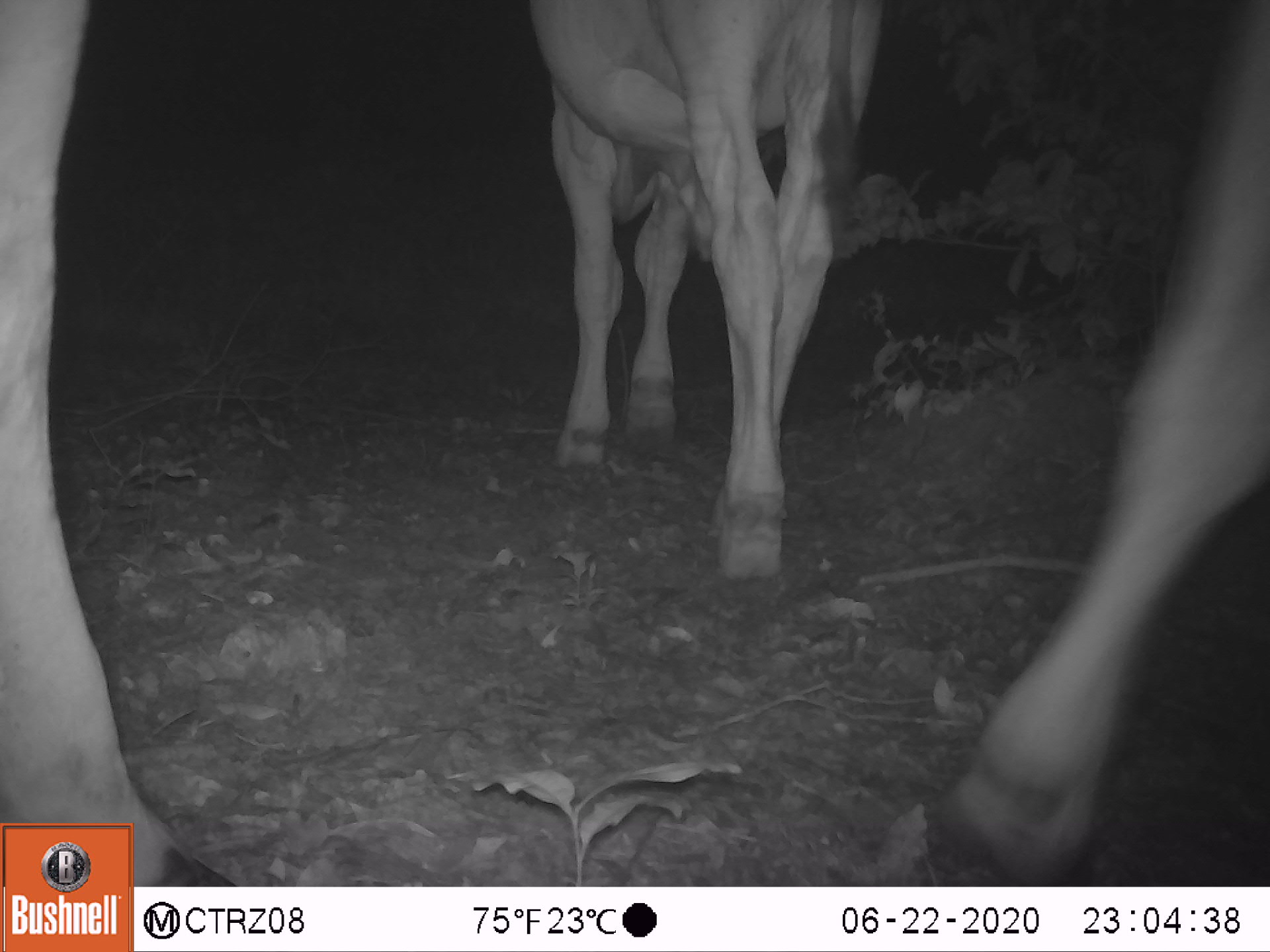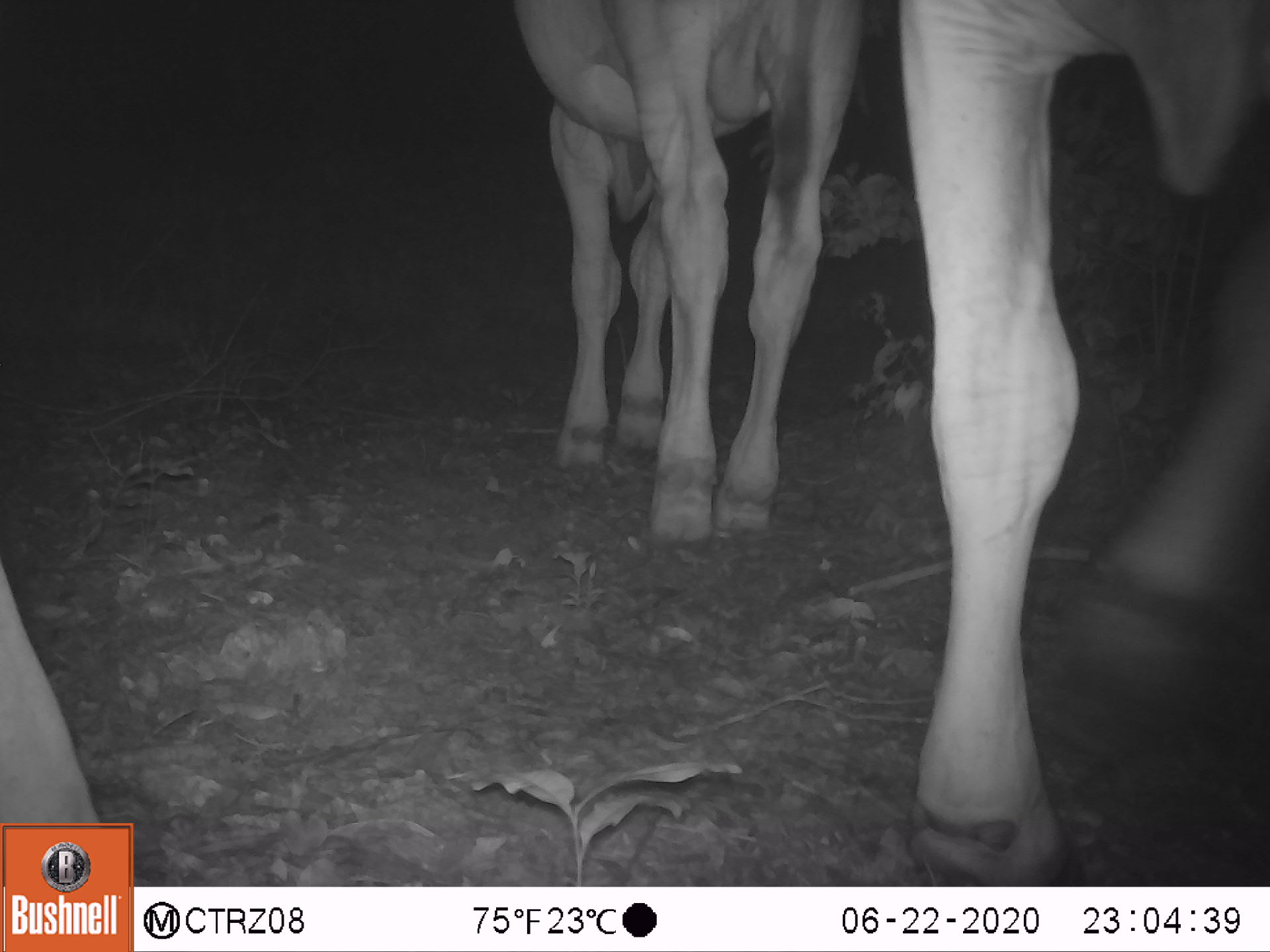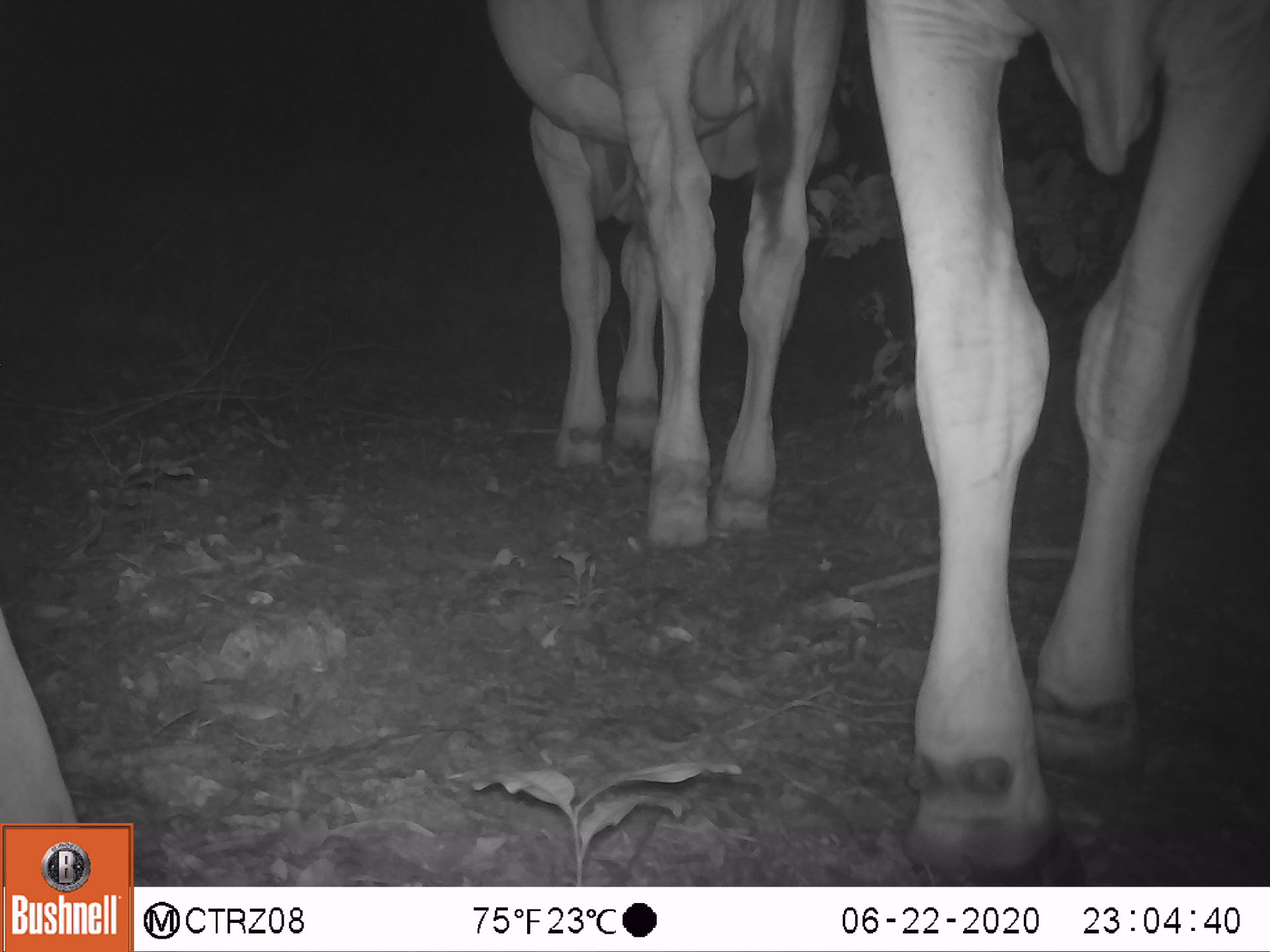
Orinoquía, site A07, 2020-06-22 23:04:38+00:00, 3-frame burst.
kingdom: Animalia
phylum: Chordata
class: Mammalia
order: Artiodactyla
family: Bovidae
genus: Bos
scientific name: Bos taurus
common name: cow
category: cattle